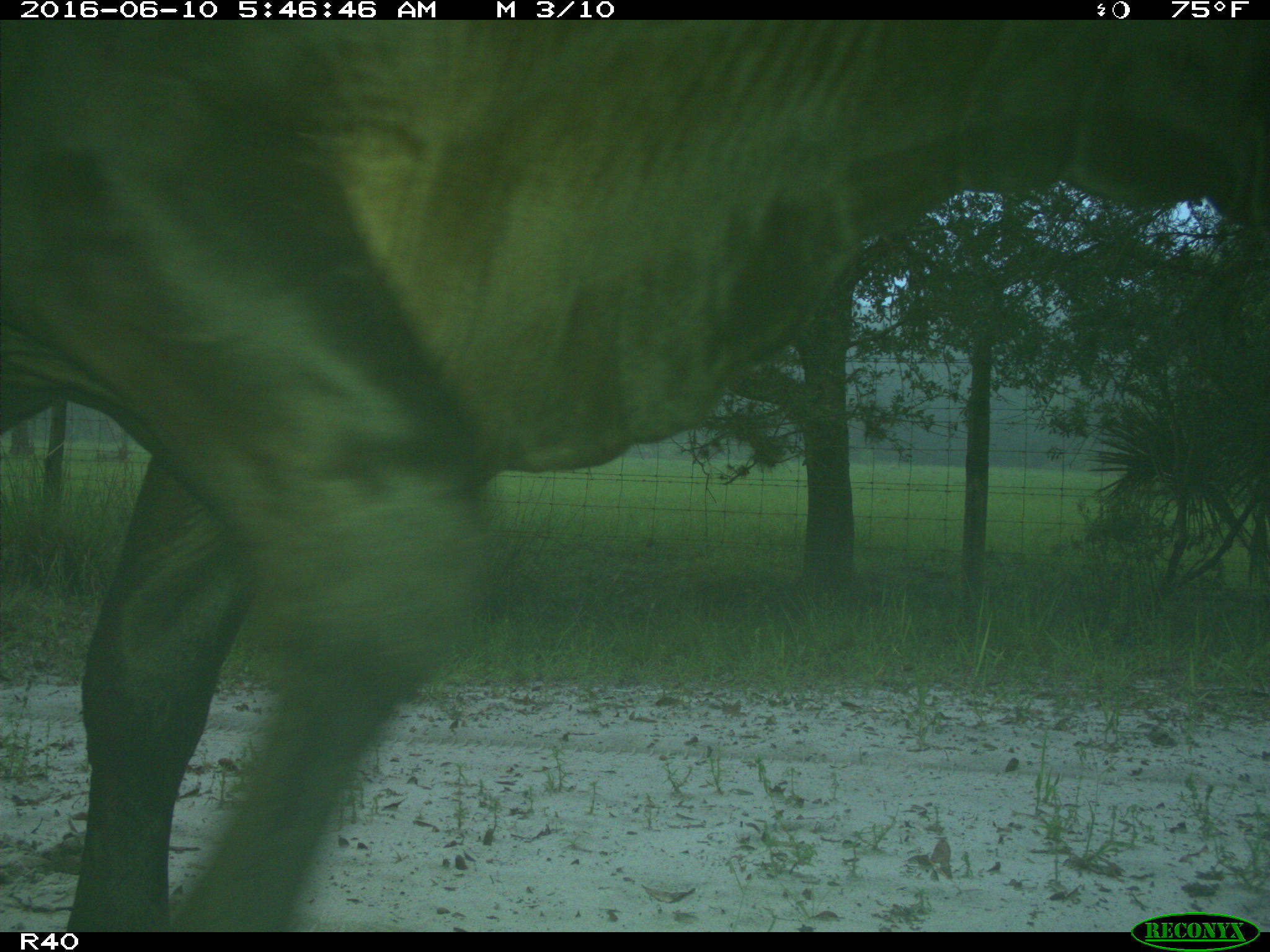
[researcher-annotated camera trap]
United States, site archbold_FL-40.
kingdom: Animalia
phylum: Chordata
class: Mammalia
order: Artiodactyla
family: Bovidae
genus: Bos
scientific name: Bos taurus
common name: domestic cow